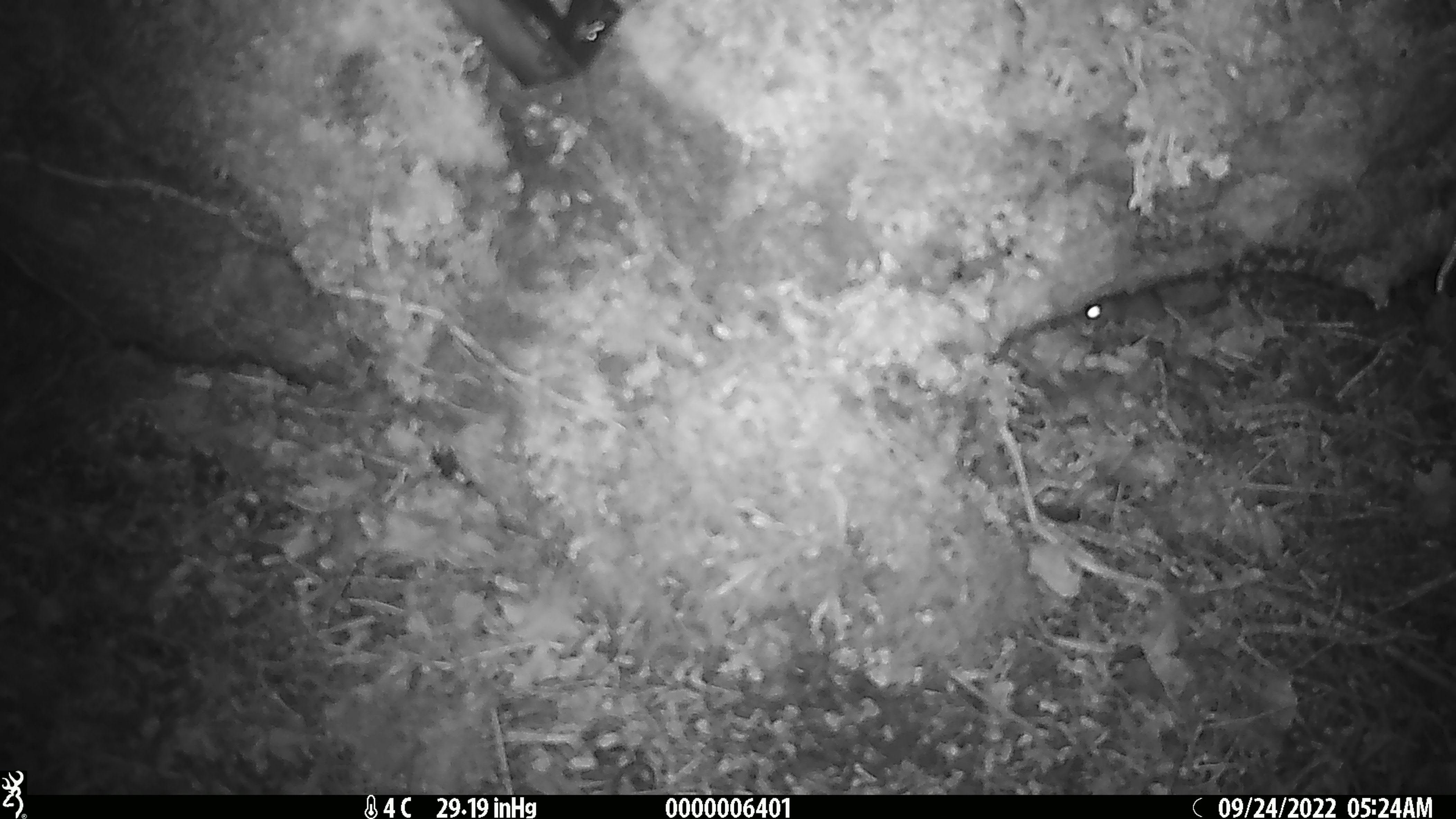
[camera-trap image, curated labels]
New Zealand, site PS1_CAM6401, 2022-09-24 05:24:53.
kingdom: Animalia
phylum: Chordata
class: Mammalia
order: Rodentia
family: Muridae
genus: Mus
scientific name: Mus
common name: mouse